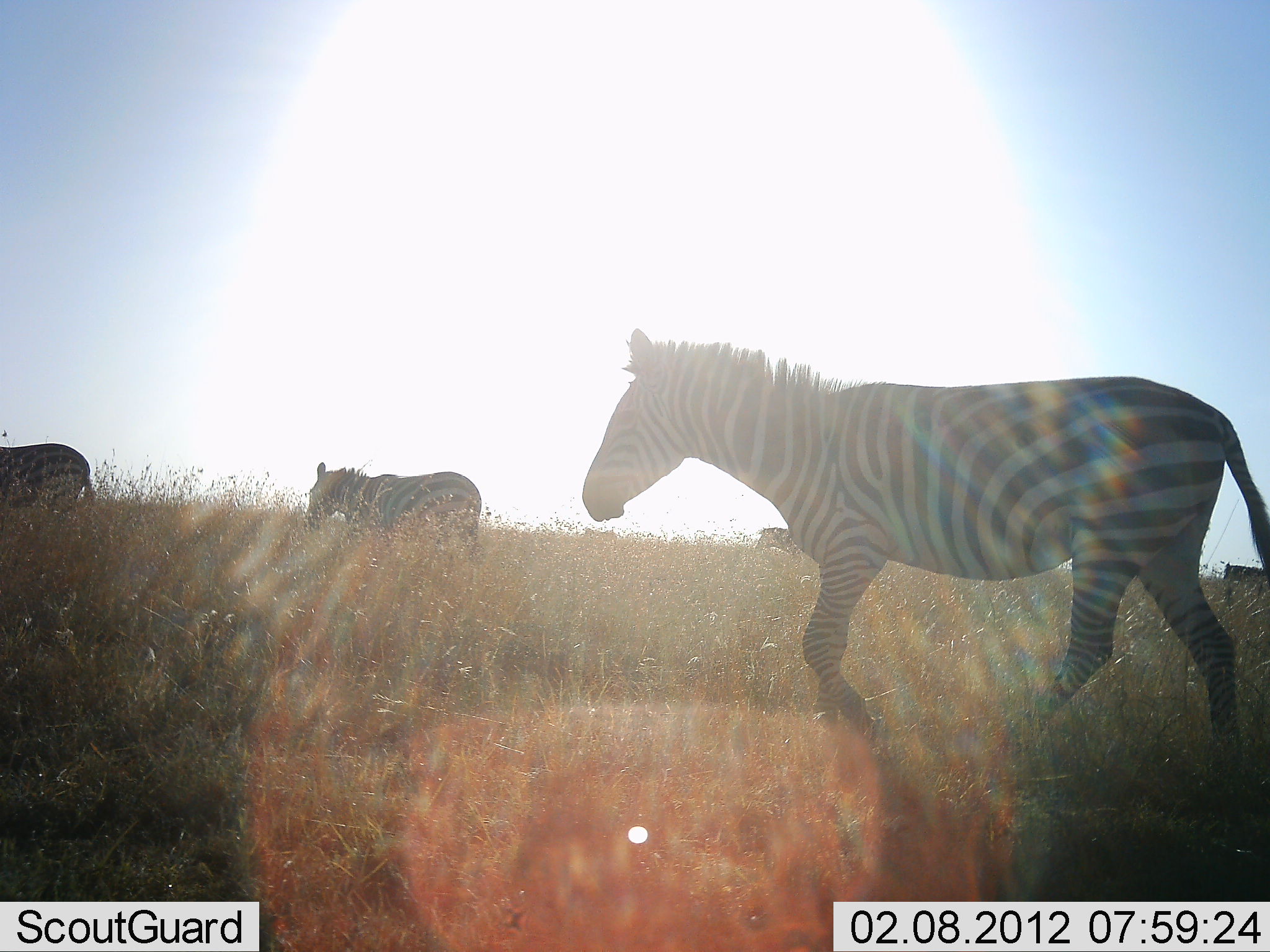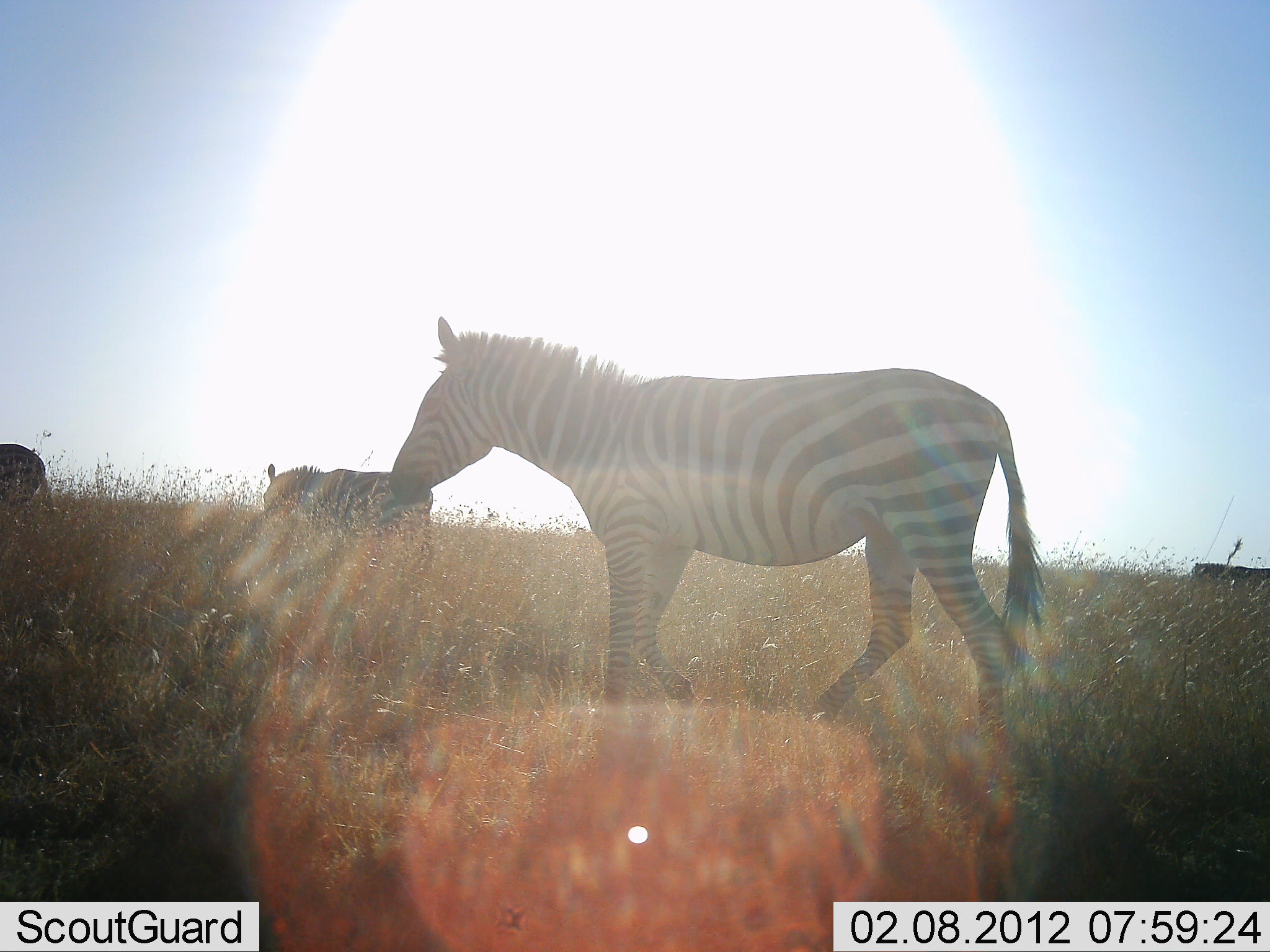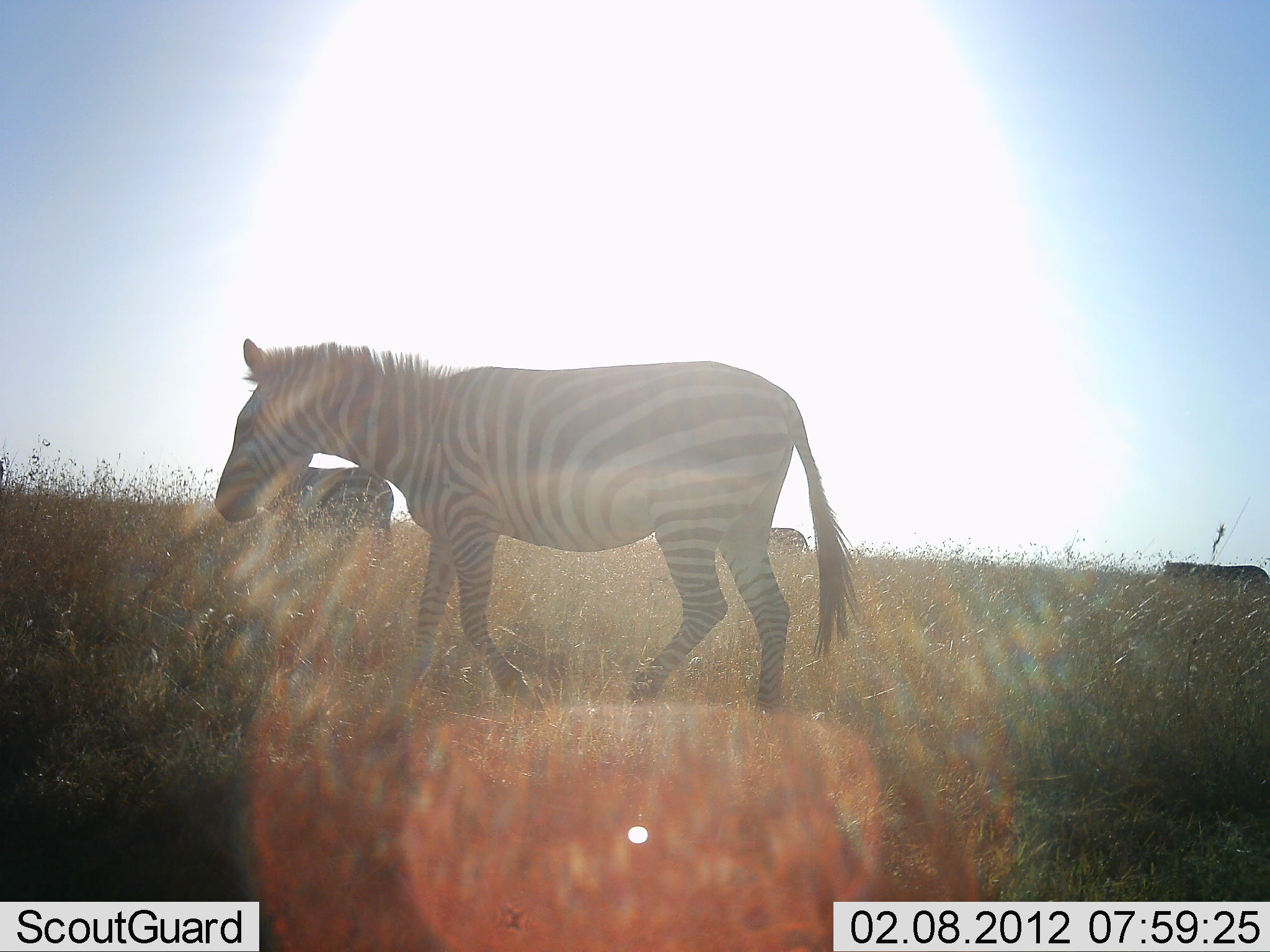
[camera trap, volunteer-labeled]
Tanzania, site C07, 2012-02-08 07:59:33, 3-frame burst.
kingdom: Animalia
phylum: Chordata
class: Mammalia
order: Perissodactyla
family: Equidae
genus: Equus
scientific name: Equus quagga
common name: plains zebra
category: zebra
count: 4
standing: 5%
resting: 0%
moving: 95%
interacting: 0%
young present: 5%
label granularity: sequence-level